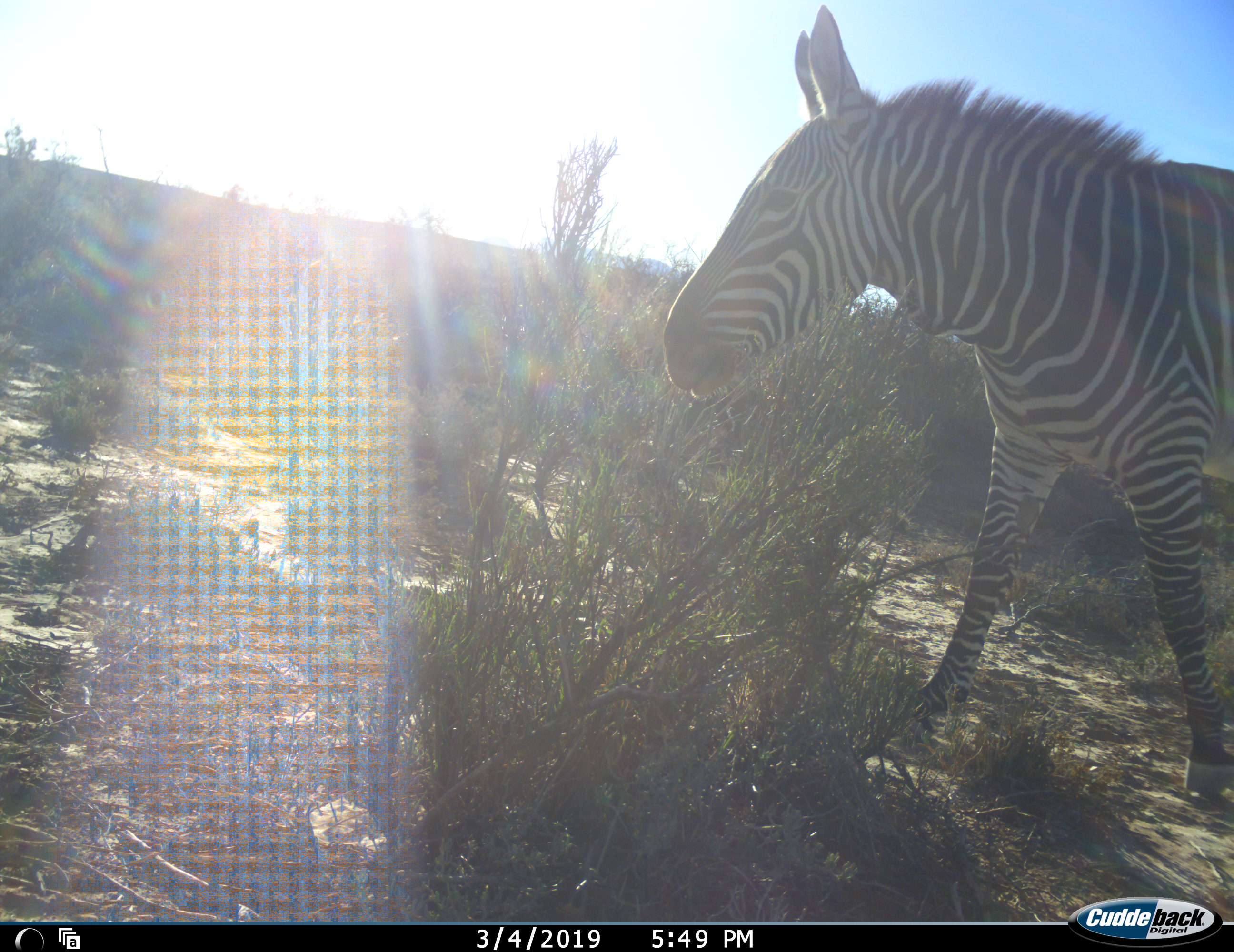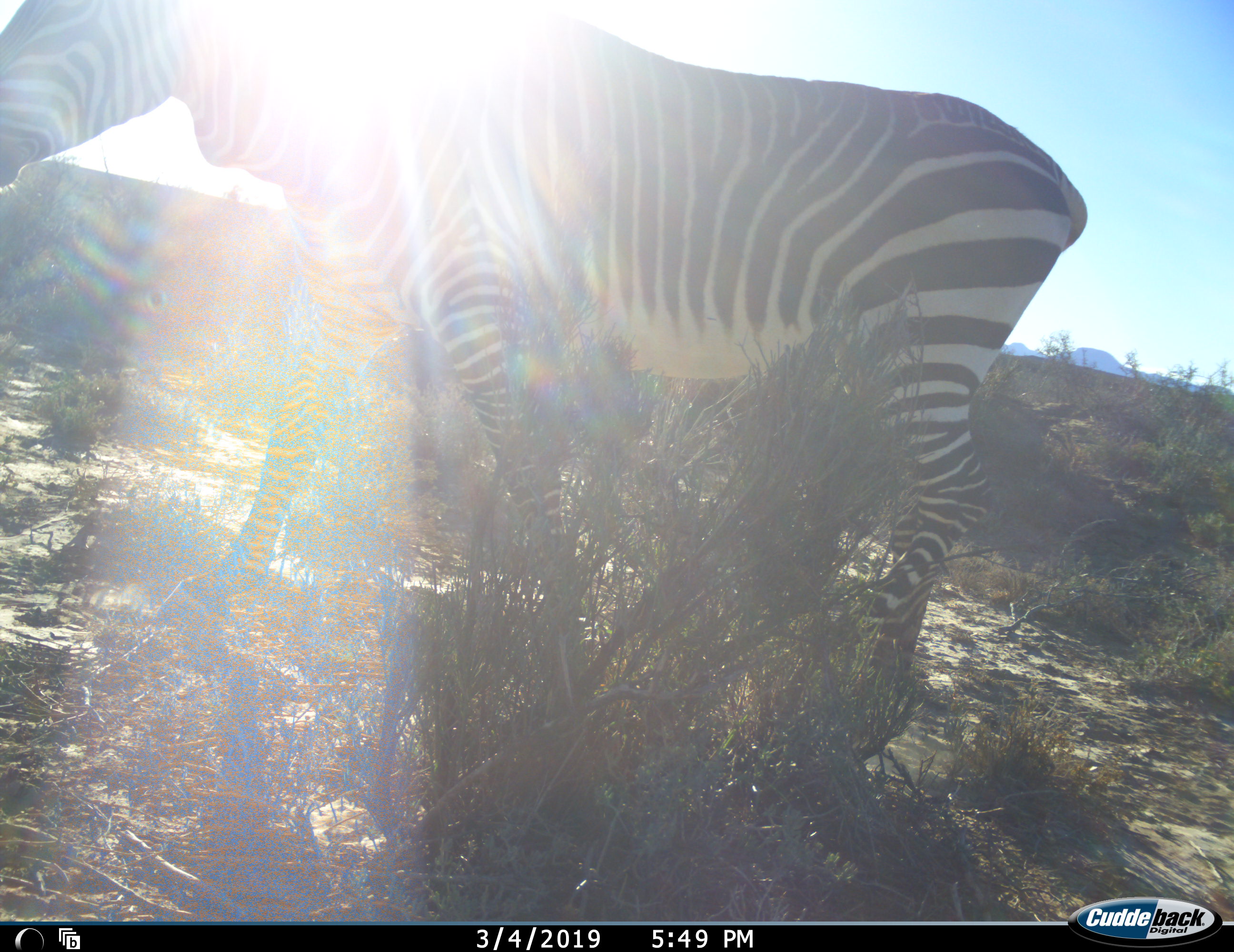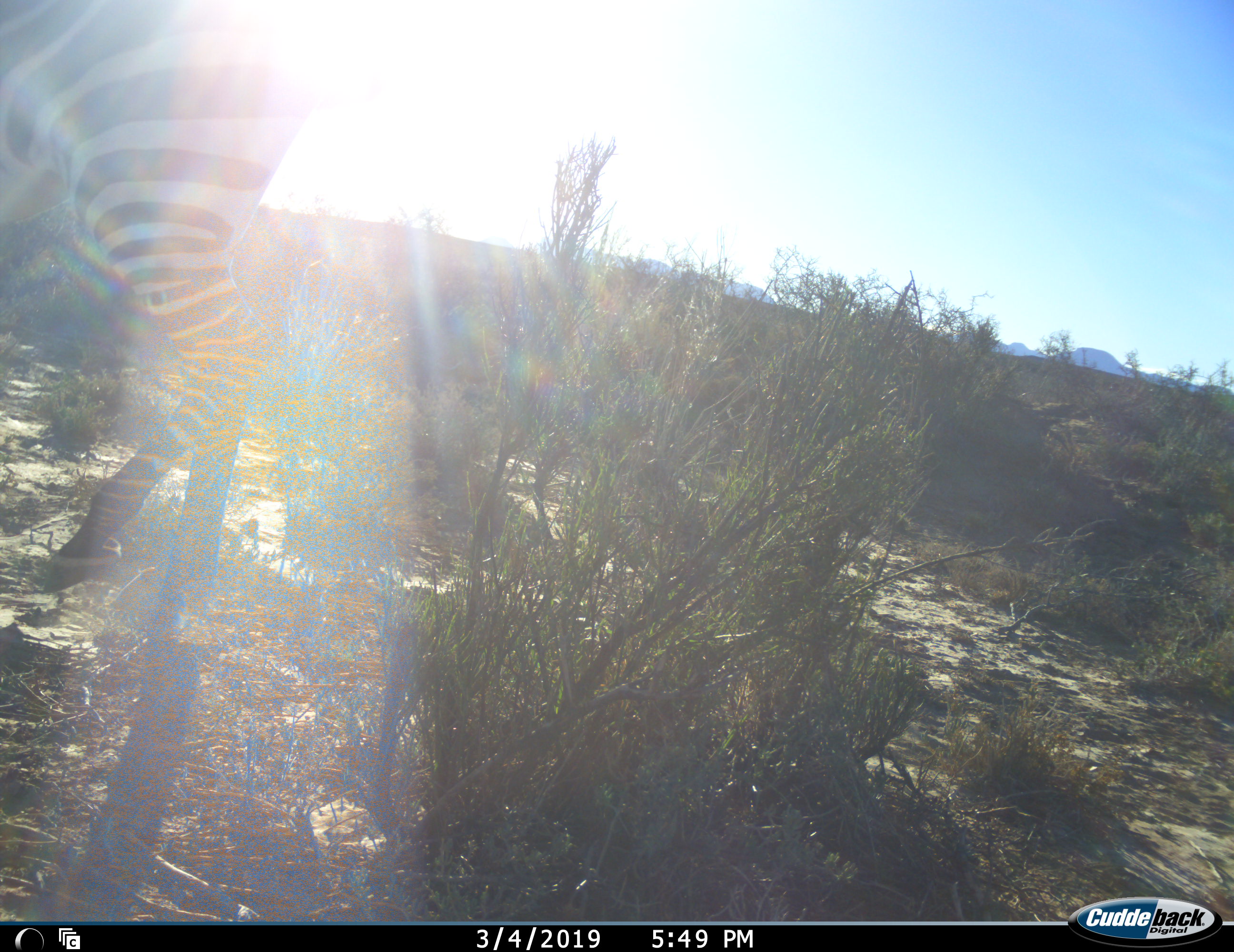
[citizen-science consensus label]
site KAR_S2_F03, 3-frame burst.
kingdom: Animalia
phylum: Chordata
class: Mammalia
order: Perissodactyla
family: Equidae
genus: Equus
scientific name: Equus zebra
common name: mountain zebra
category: zebramountain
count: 1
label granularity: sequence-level